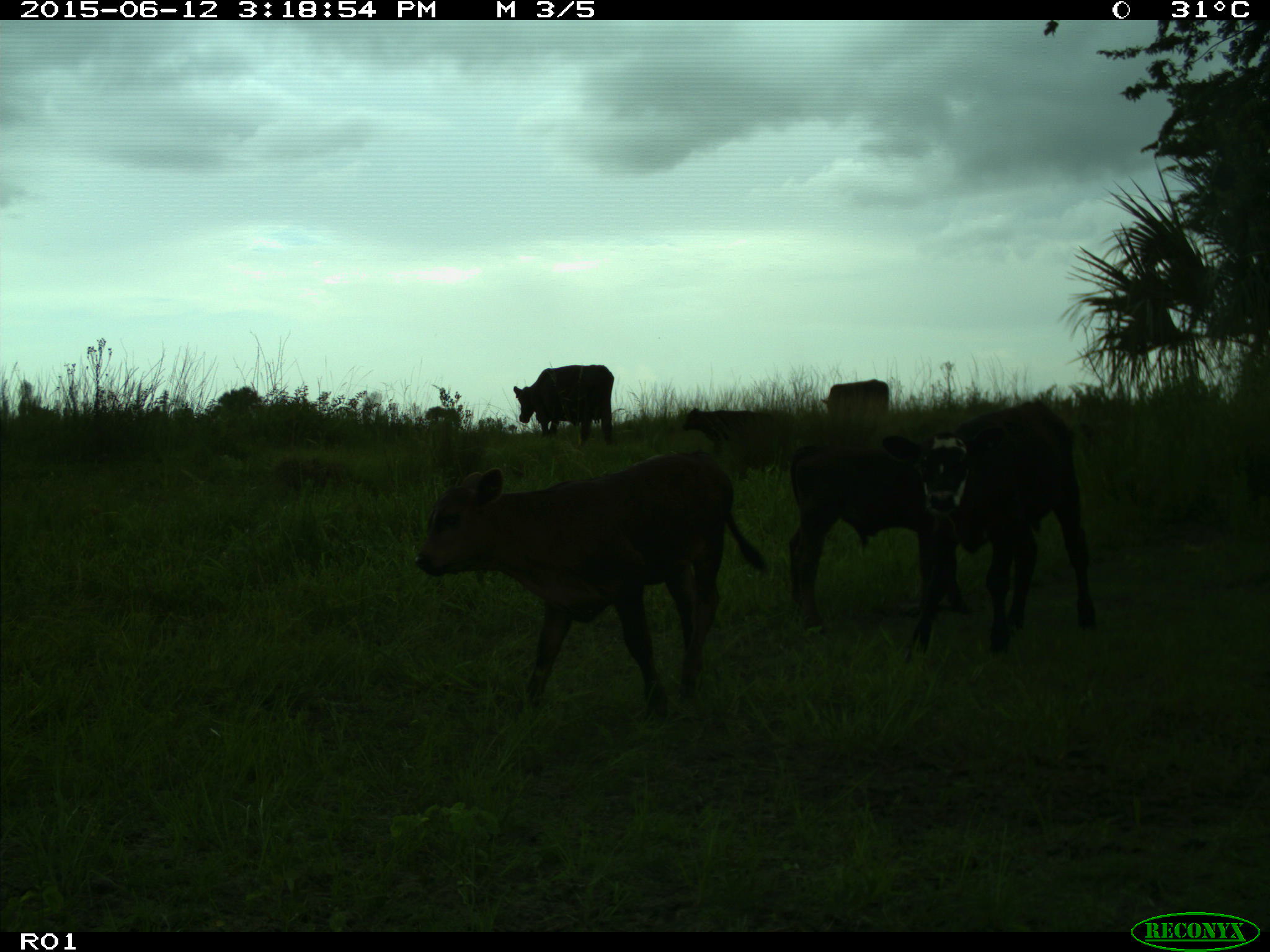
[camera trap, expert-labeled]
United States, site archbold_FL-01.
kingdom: Animalia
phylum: Chordata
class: Mammalia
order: Artiodactyla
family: Bovidae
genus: Bos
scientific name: Bos taurus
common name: domestic cow